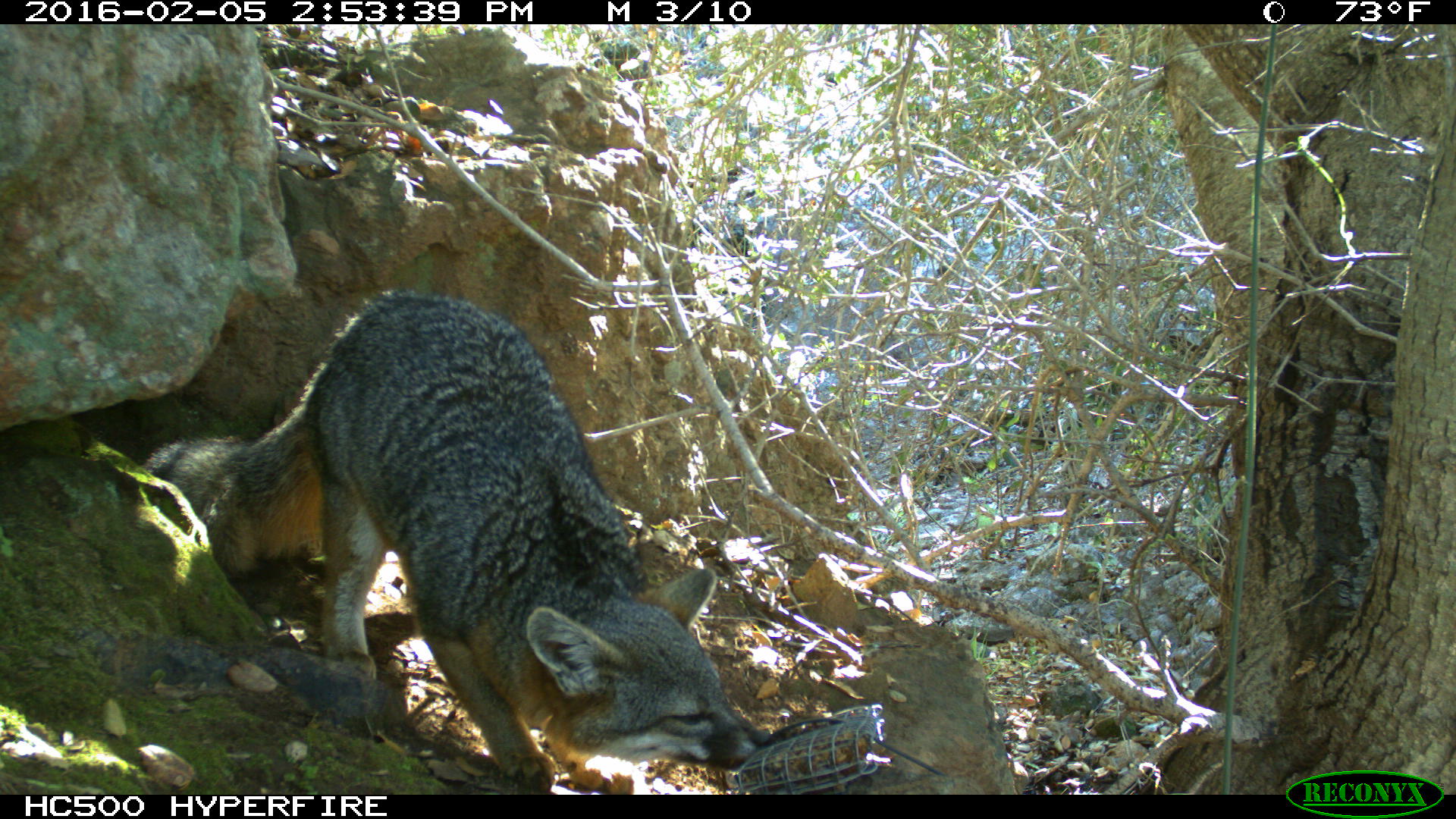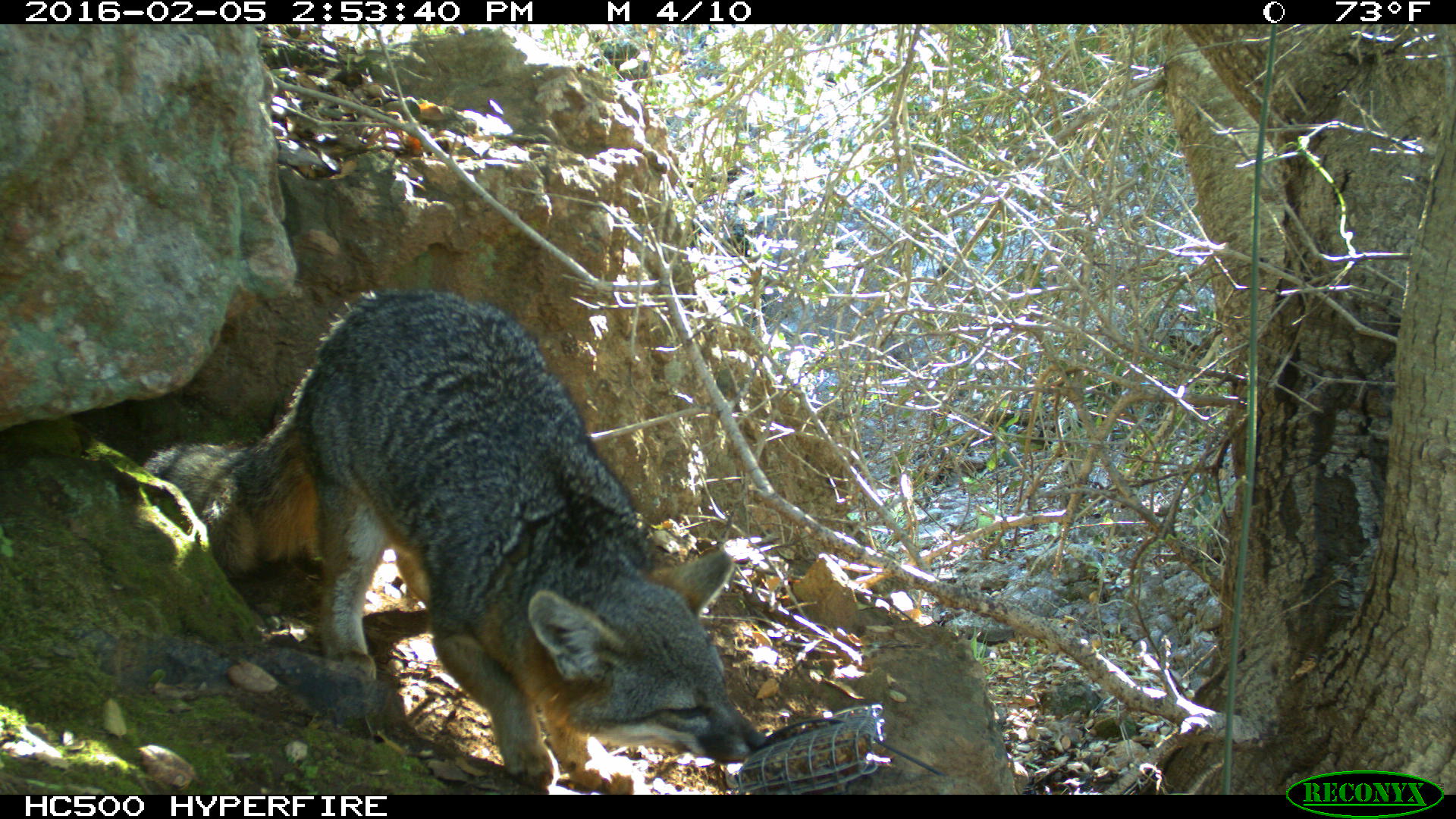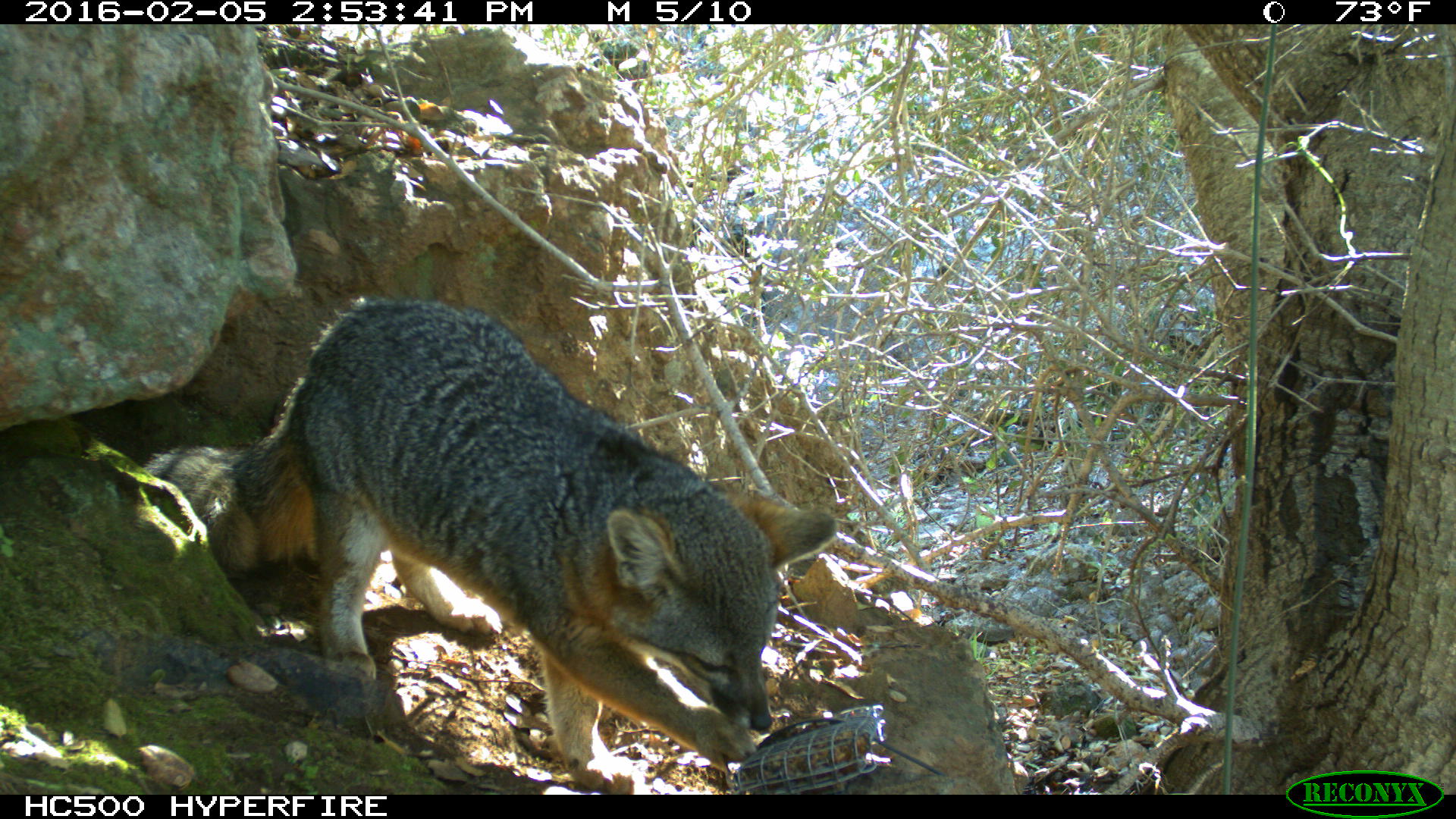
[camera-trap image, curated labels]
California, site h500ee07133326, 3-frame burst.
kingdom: Animalia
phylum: Chordata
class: Mammalia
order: Carnivora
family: Canidae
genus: Urocyon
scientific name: Urocyon littoralis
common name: island fox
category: fox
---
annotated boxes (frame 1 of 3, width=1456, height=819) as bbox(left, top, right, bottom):
fox: bbox(137, 290, 774, 794)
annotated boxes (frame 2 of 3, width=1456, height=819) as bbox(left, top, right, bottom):
fox: bbox(141, 289, 770, 793)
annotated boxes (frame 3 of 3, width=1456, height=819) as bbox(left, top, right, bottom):
fox: bbox(138, 291, 836, 795)